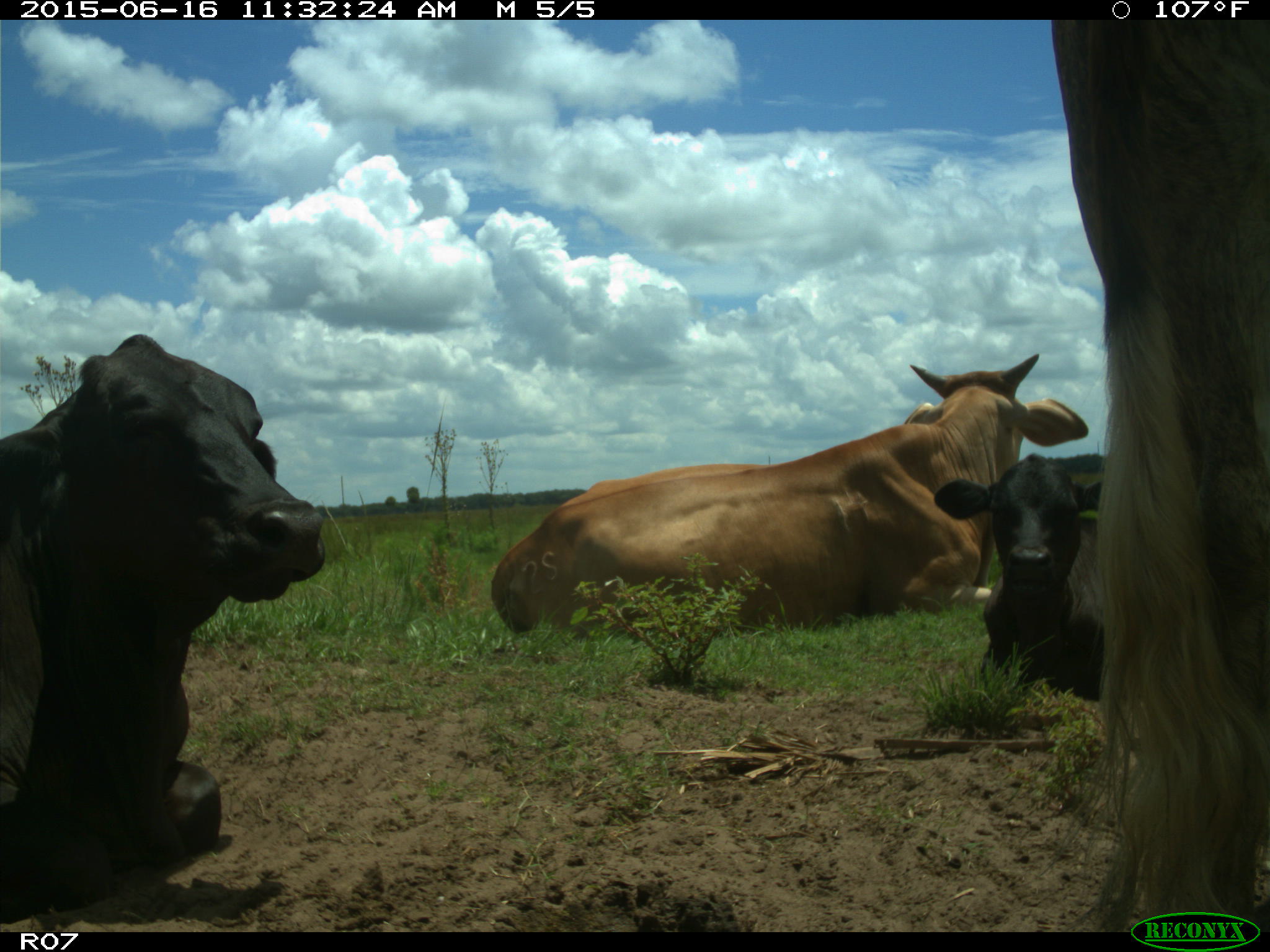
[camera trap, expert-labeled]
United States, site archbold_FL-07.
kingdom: Animalia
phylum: Chordata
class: Mammalia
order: Artiodactyla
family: Bovidae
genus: Bos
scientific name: Bos taurus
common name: domestic cow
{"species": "Bos taurus (domestic cow)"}